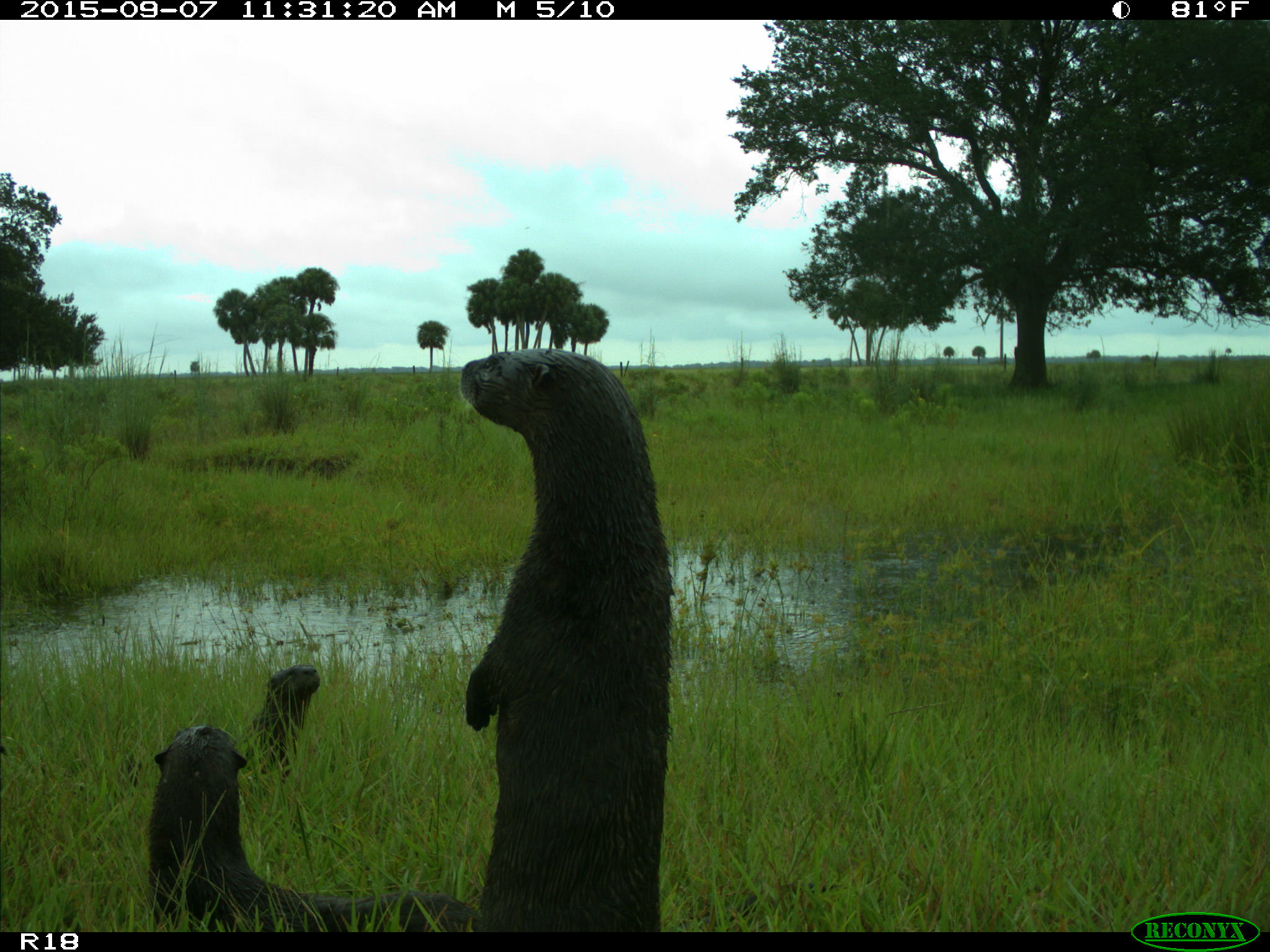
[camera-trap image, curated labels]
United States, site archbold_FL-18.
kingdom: Animalia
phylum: Chordata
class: Mammalia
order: Carnivora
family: Mustelidae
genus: Lontra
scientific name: Lontra canadensis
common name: north american river otter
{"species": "Lontra canadensis (north american river otter)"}